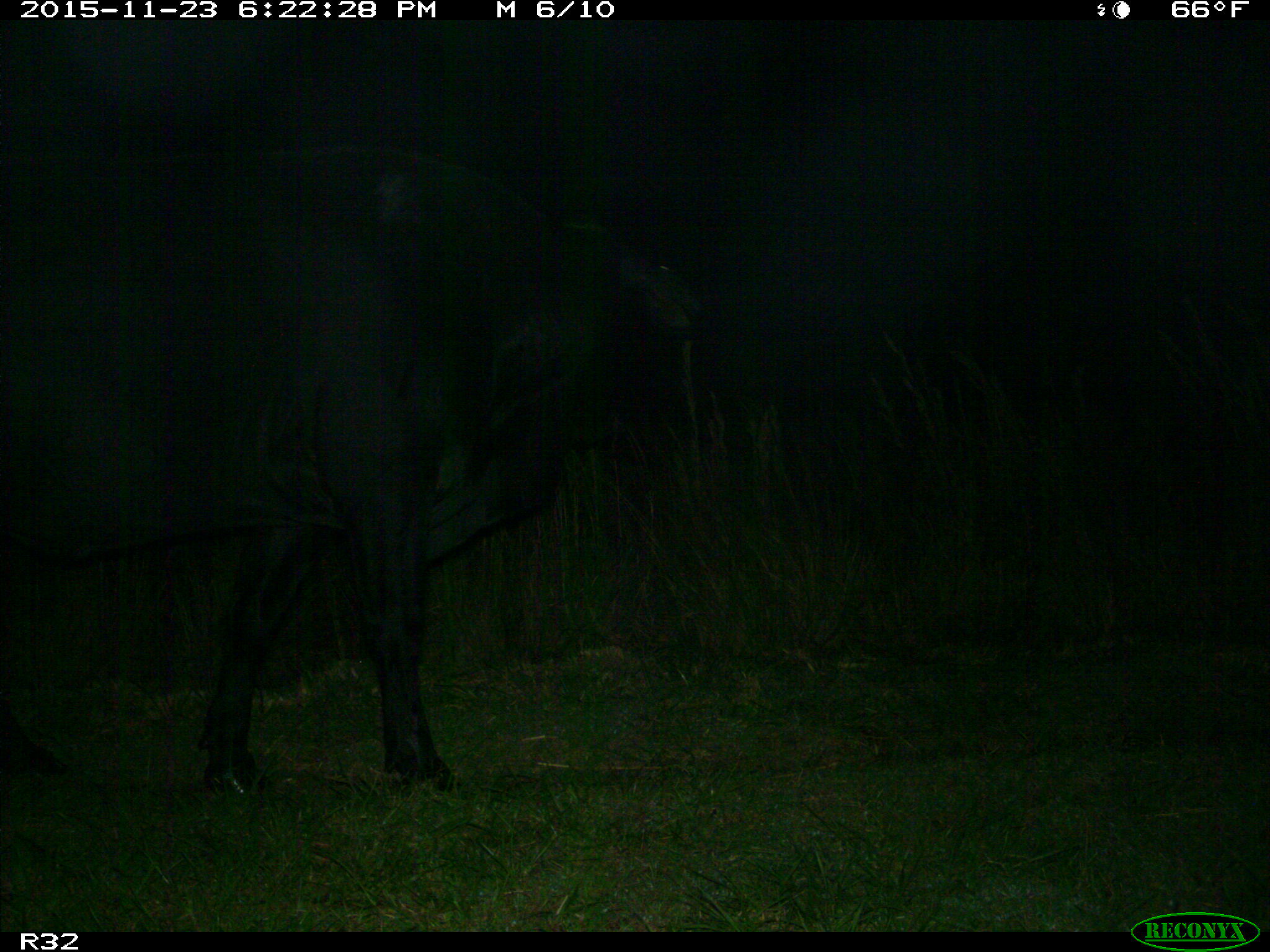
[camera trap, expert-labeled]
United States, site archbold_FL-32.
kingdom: Animalia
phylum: Chordata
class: Mammalia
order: Artiodactyla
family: Bovidae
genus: Bos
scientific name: Bos taurus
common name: domestic cow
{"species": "Bos taurus (domestic cow)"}